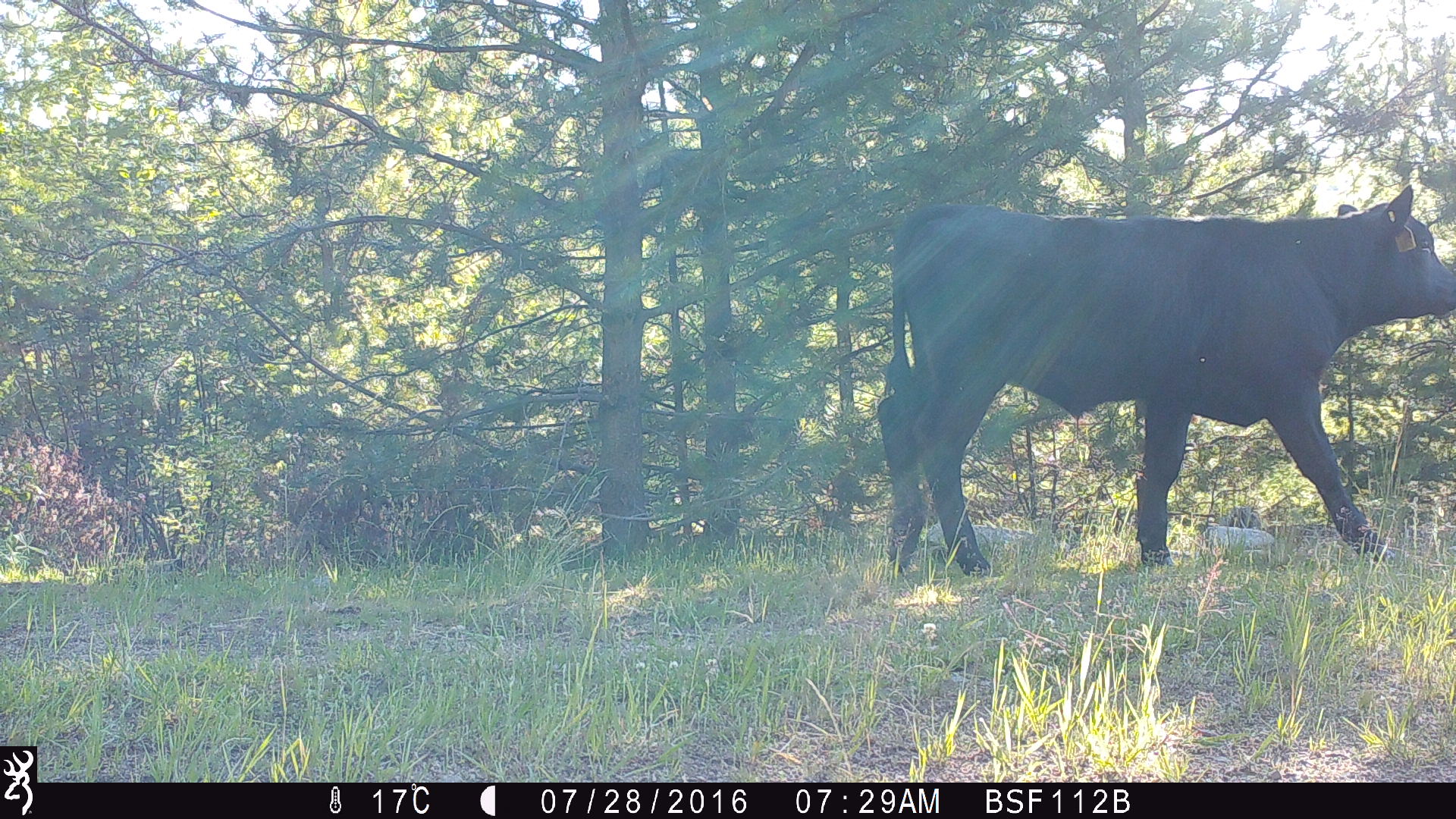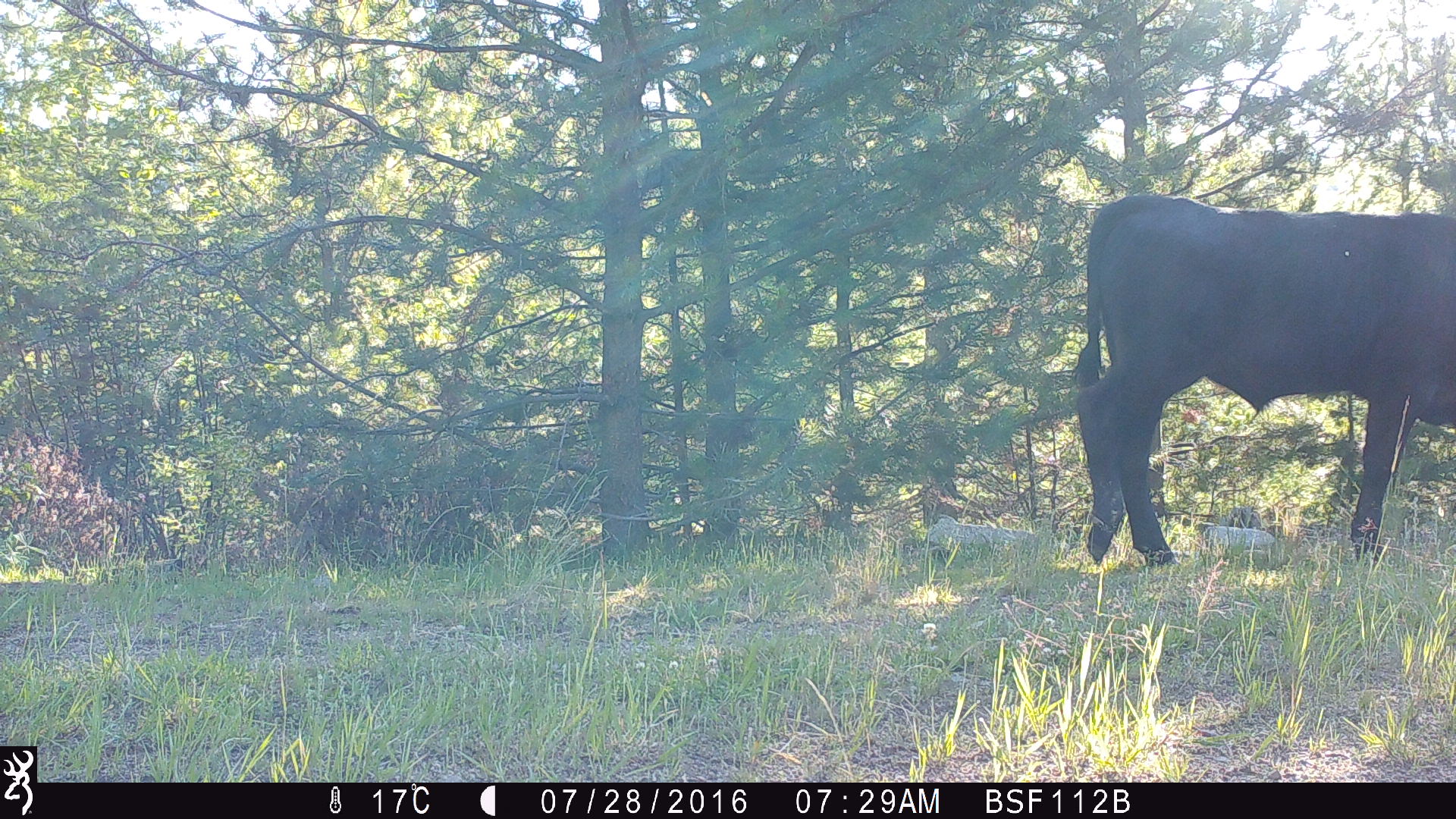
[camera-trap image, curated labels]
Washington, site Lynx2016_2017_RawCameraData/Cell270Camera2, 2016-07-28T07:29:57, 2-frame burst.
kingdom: Animalia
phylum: Chordata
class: Mammalia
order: Artiodactyla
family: Bovidae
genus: Bos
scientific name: Bos taurus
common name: domestic cattle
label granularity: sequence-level